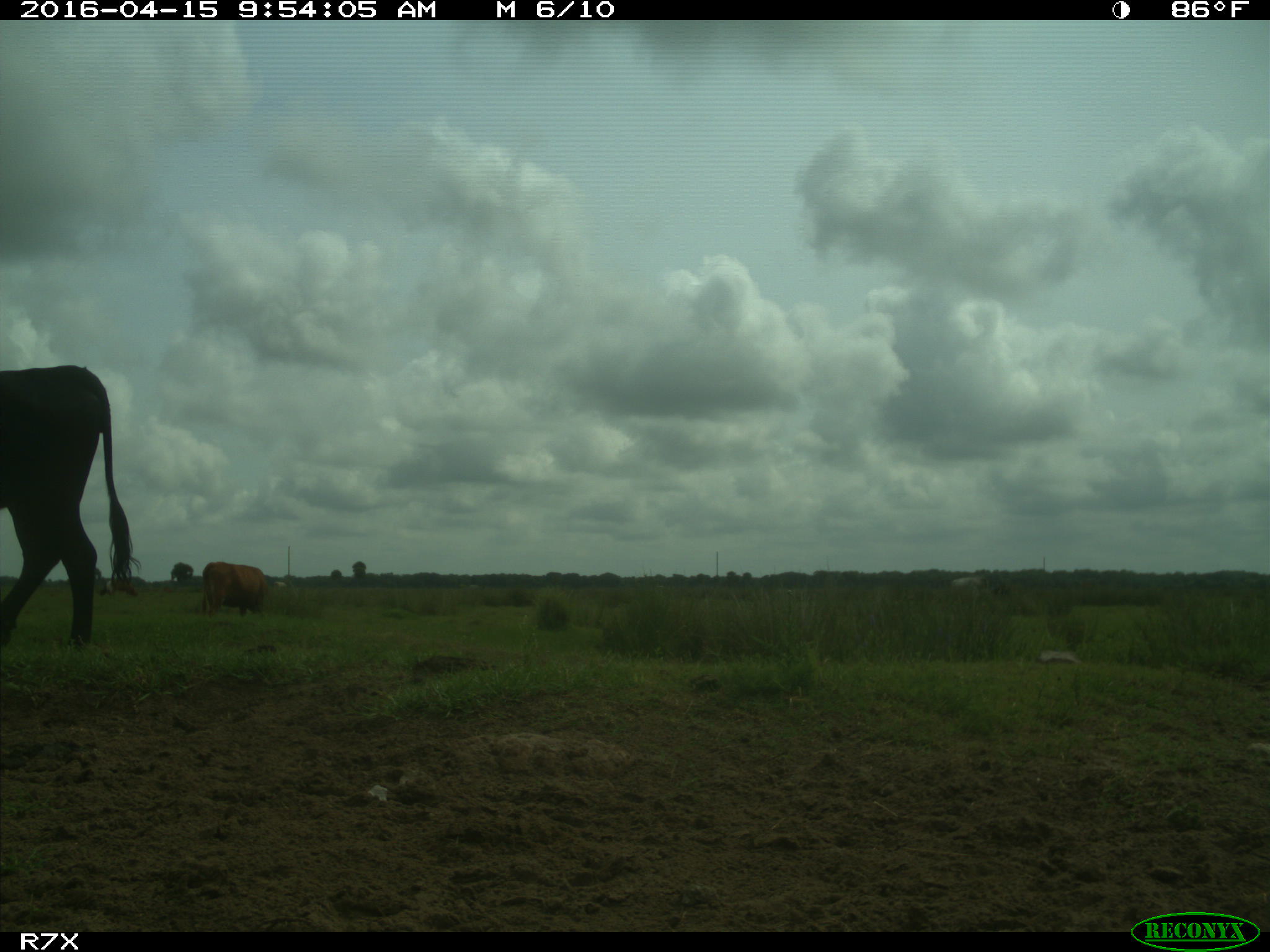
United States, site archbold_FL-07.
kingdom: Animalia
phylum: Chordata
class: Mammalia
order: Artiodactyla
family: Bovidae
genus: Bos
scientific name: Bos taurus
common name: domestic cow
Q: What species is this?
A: Bos taurus (domestic cow).